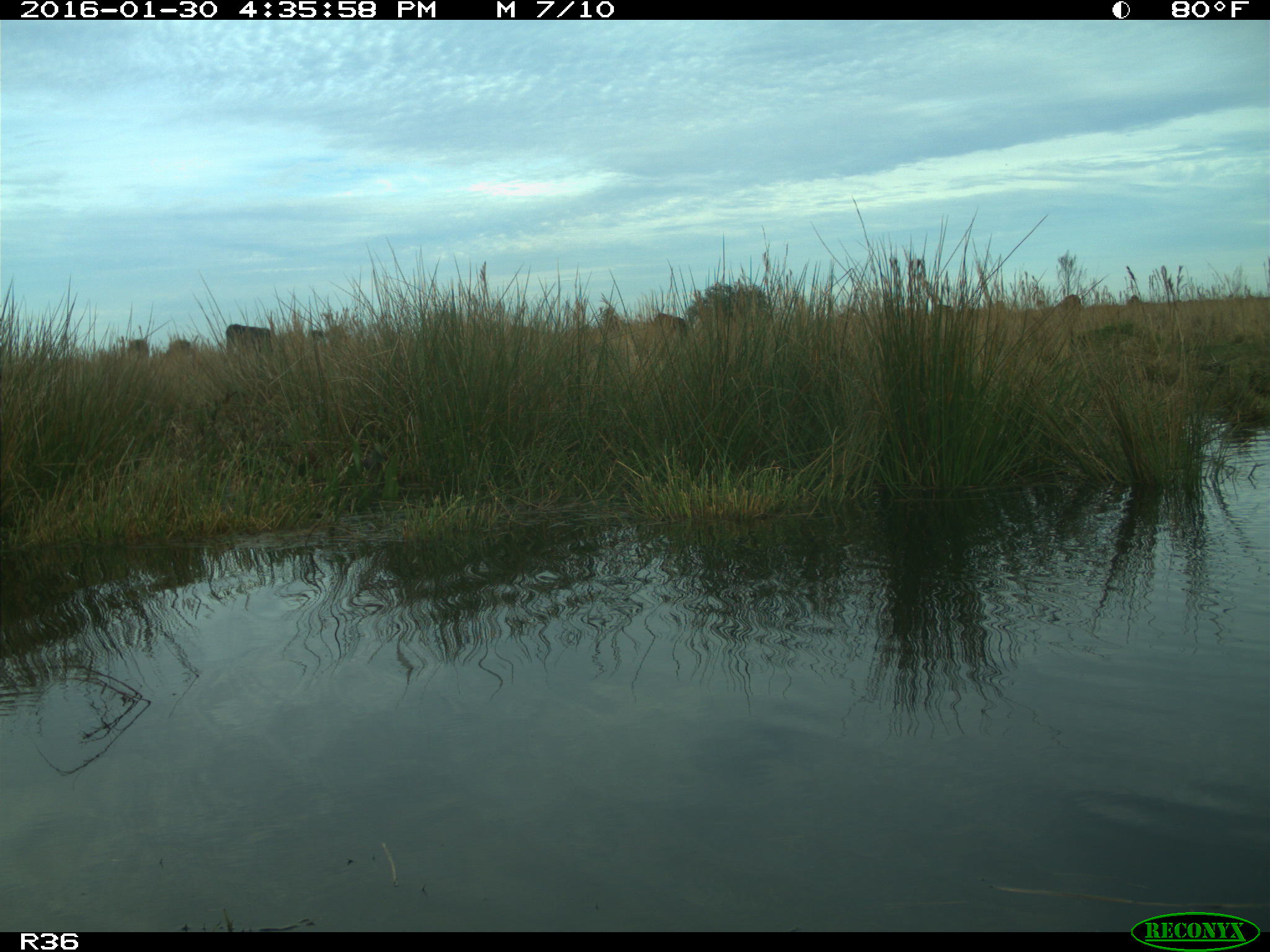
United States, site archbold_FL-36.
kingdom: Animalia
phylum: Chordata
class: Mammalia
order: Artiodactyla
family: Bovidae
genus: Bos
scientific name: Bos taurus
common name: domestic cow